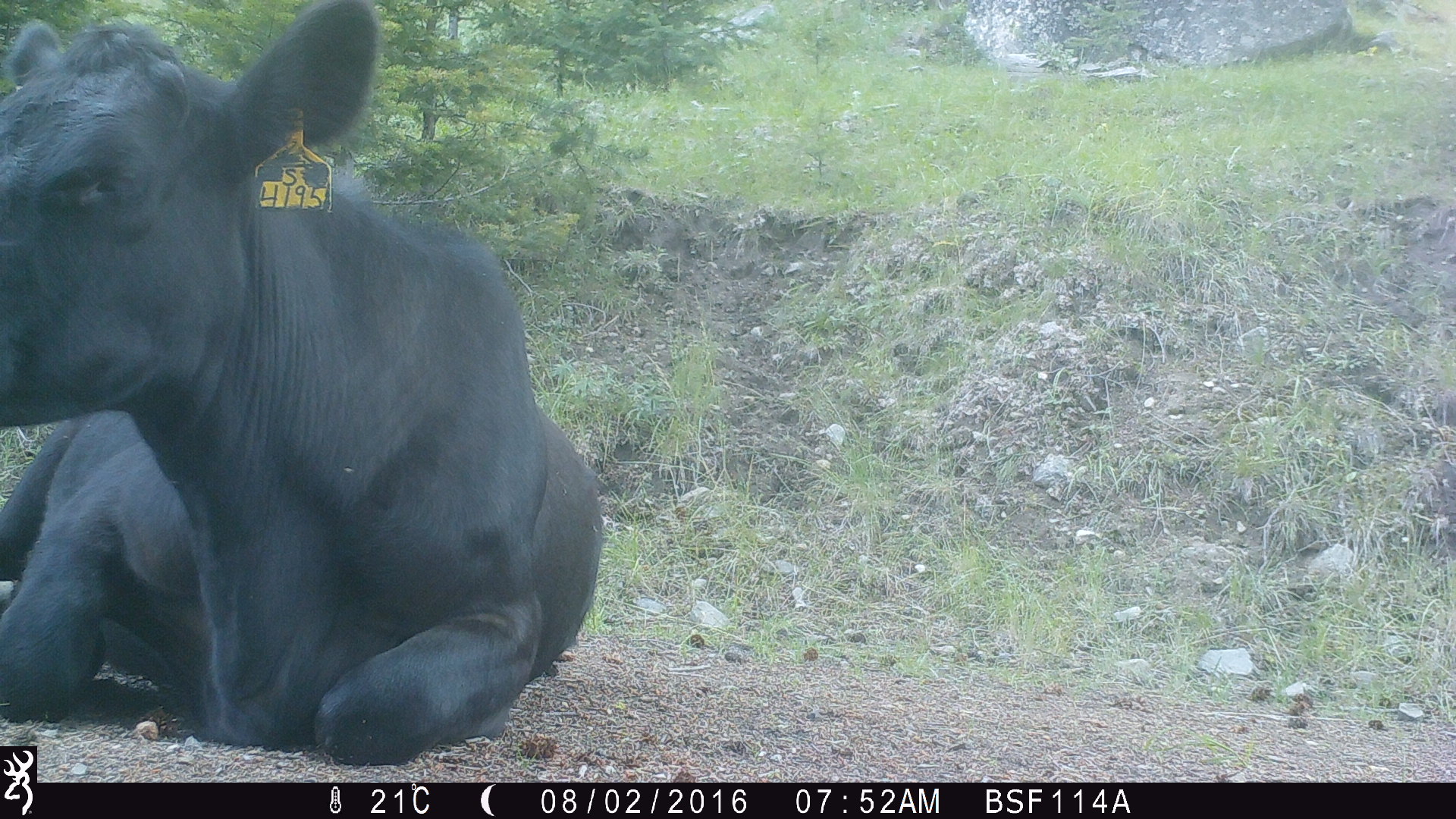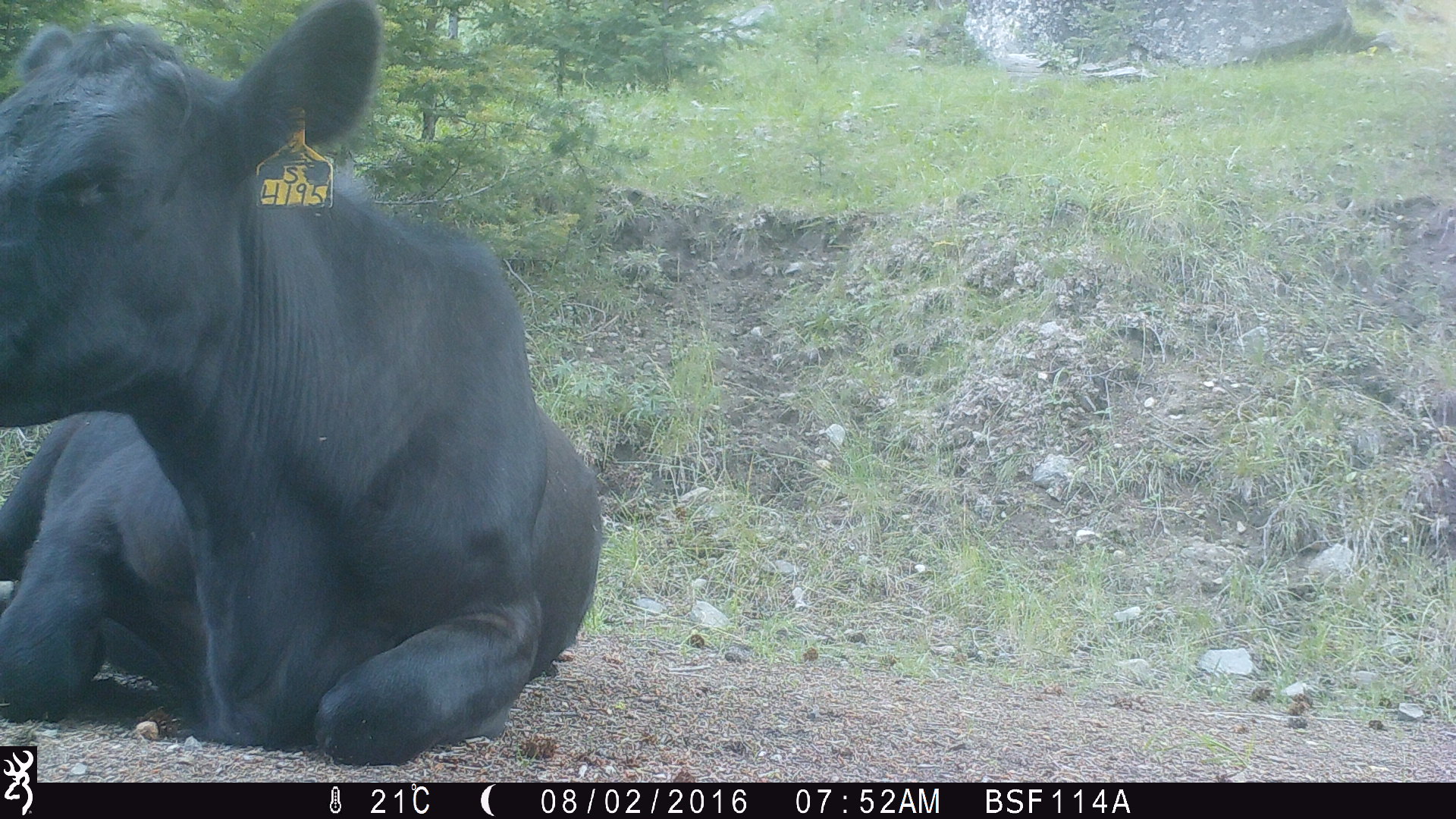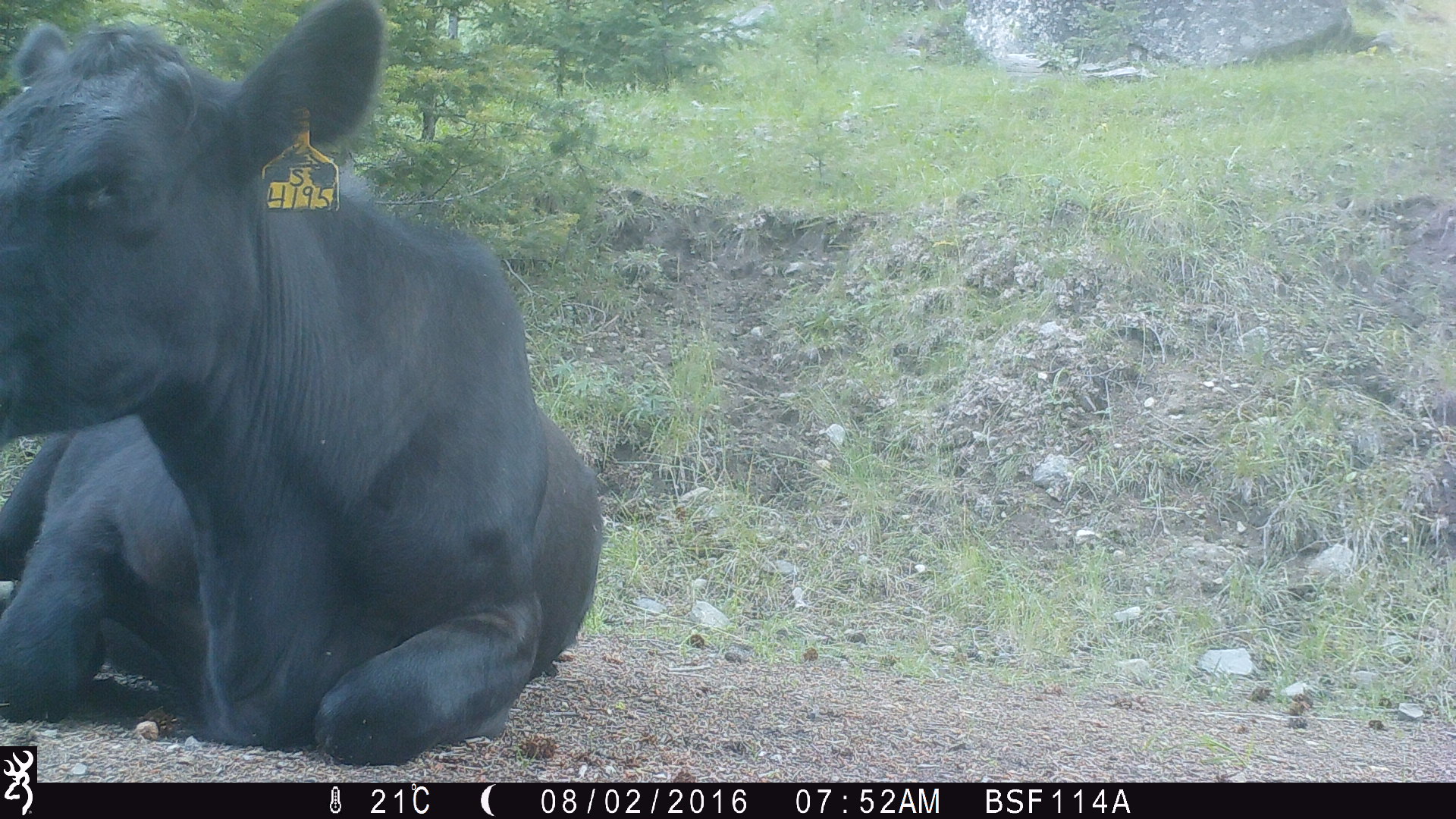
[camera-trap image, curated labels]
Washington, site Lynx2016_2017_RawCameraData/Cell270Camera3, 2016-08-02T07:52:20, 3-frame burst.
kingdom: Animalia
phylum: Chordata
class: Mammalia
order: Artiodactyla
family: Bovidae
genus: Bos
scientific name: Bos taurus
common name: domestic cattle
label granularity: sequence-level